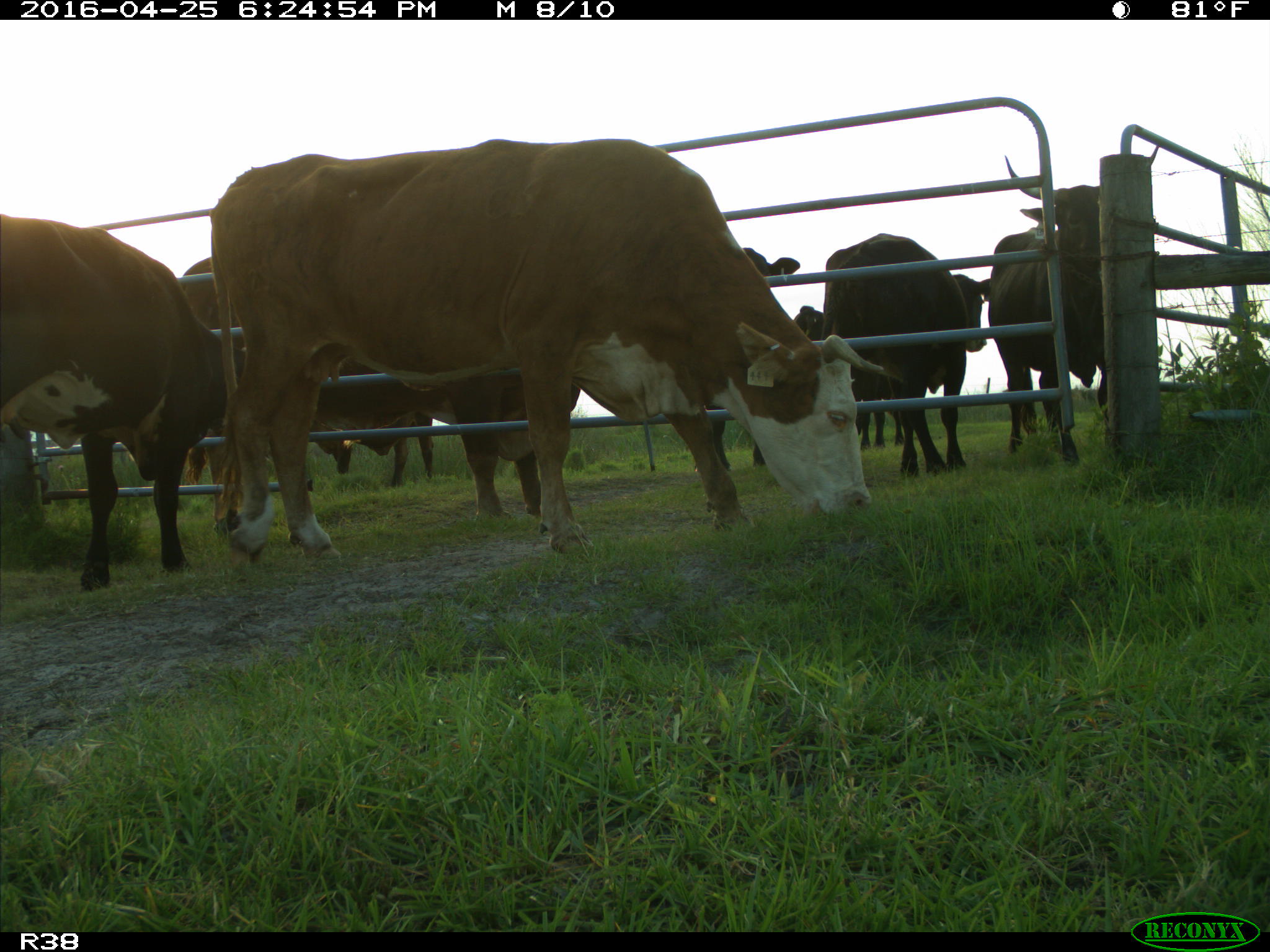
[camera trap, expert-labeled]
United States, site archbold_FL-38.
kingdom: Animalia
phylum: Chordata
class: Mammalia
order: Artiodactyla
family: Bovidae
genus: Bos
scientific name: Bos taurus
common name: domestic cow